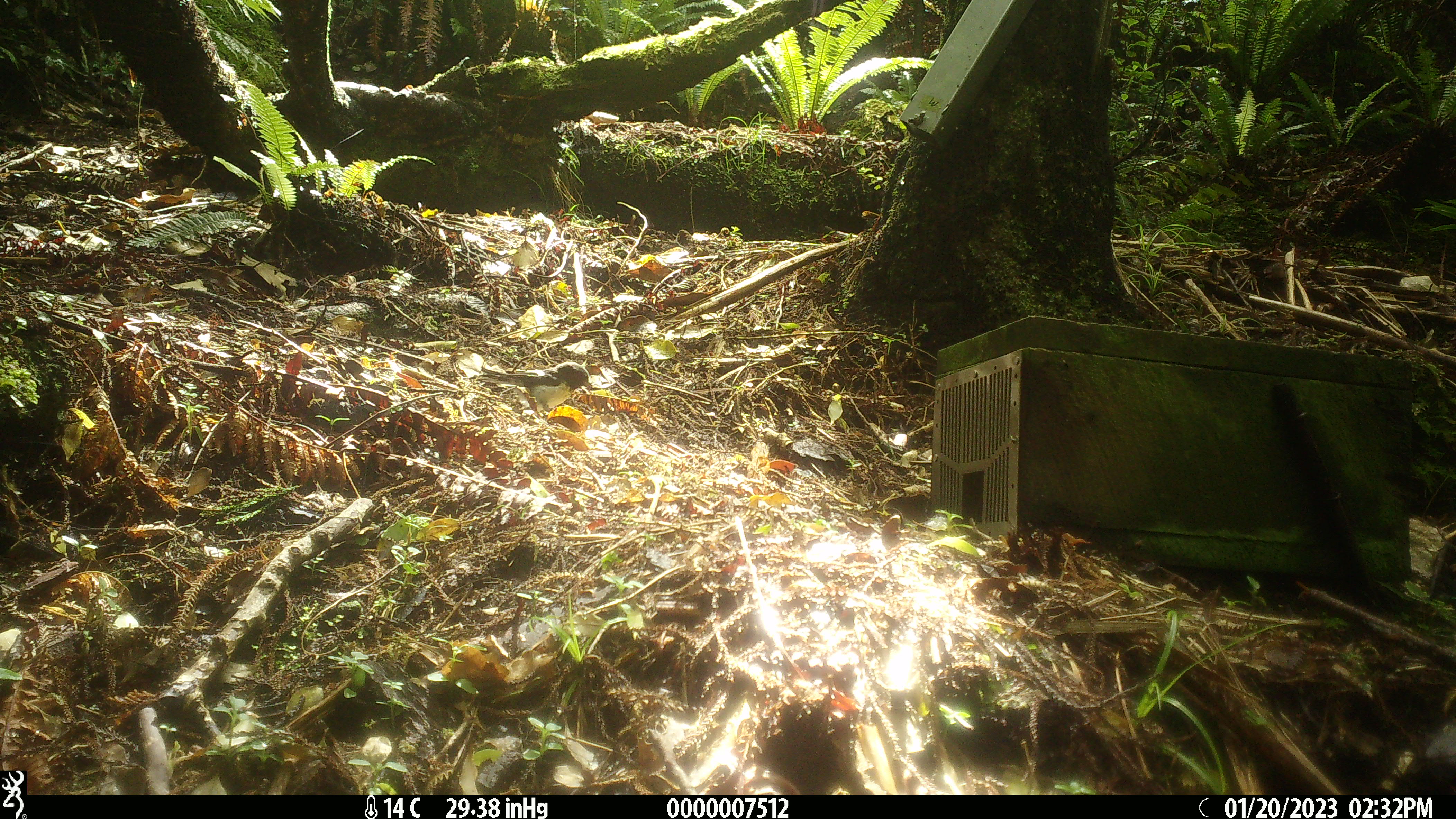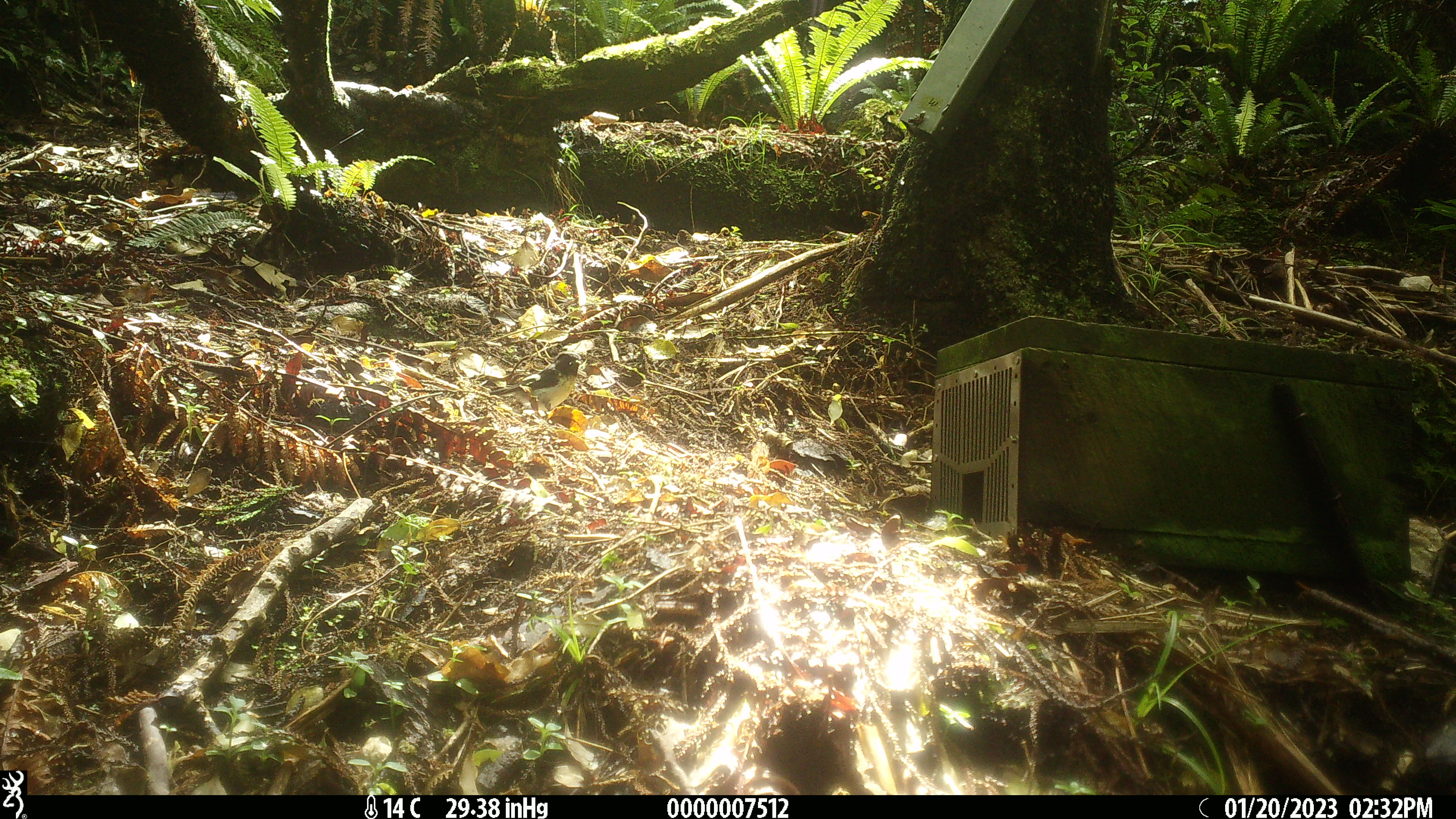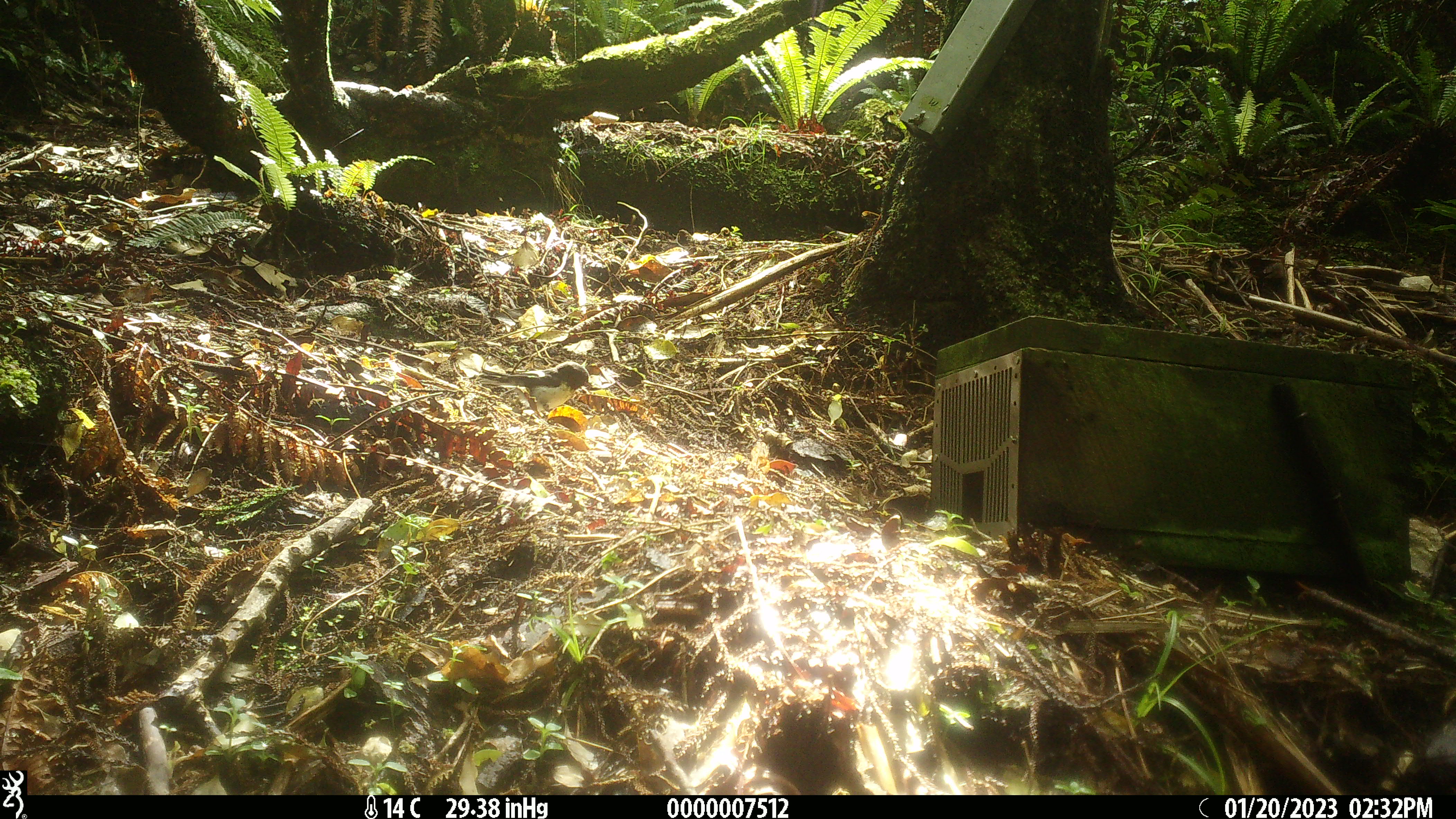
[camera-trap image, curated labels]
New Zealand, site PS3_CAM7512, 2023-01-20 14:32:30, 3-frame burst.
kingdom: Animalia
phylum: Chordata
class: Aves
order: Passeriformes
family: Petroicidae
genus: Petroica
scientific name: Petroica macrocephala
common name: tomtit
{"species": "tomtit (Petroica macrocephala)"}